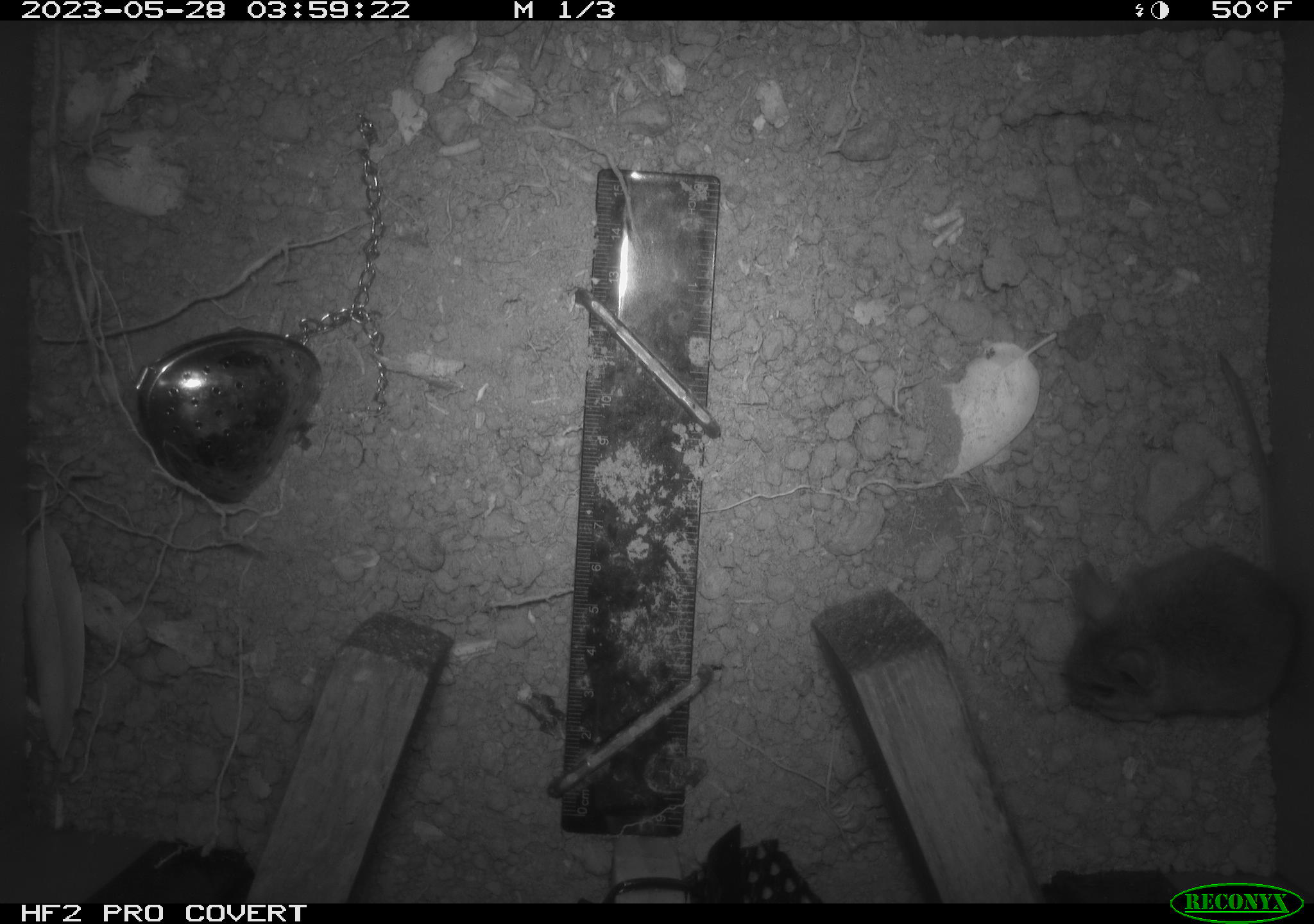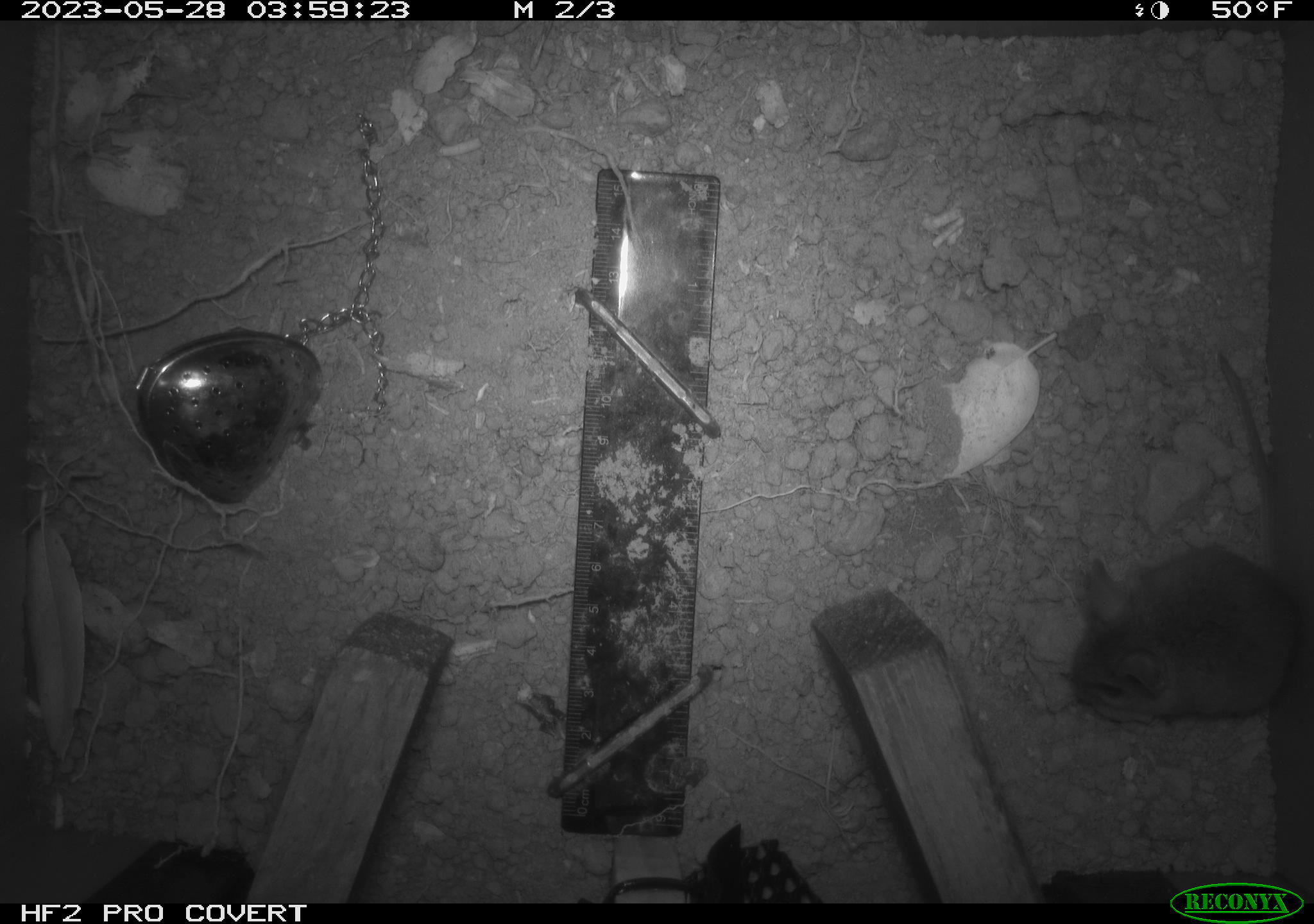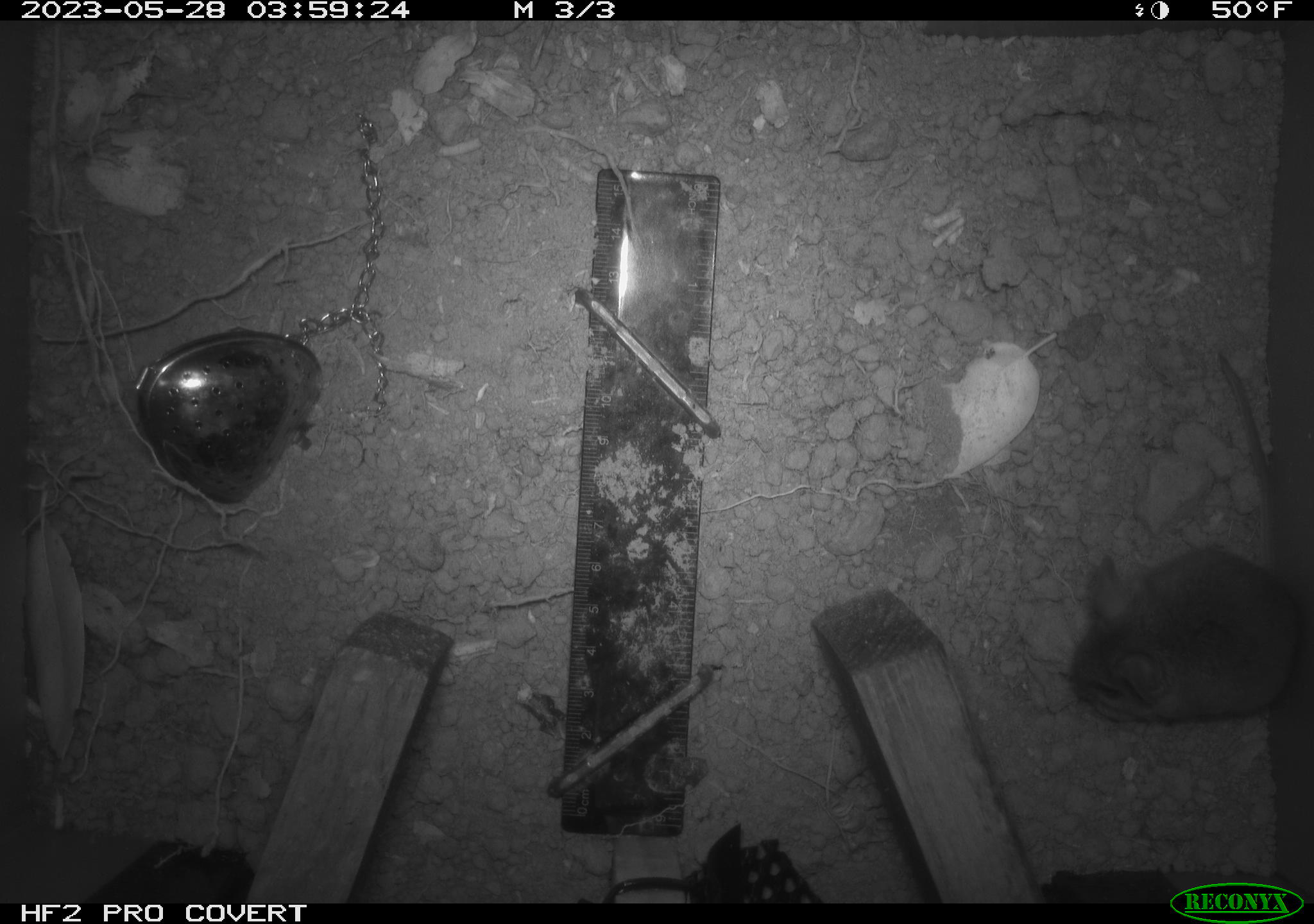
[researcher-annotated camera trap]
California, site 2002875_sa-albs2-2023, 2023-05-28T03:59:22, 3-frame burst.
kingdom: Animalia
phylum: Chordata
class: Mammalia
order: Rodentia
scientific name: Rodentia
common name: mouse species